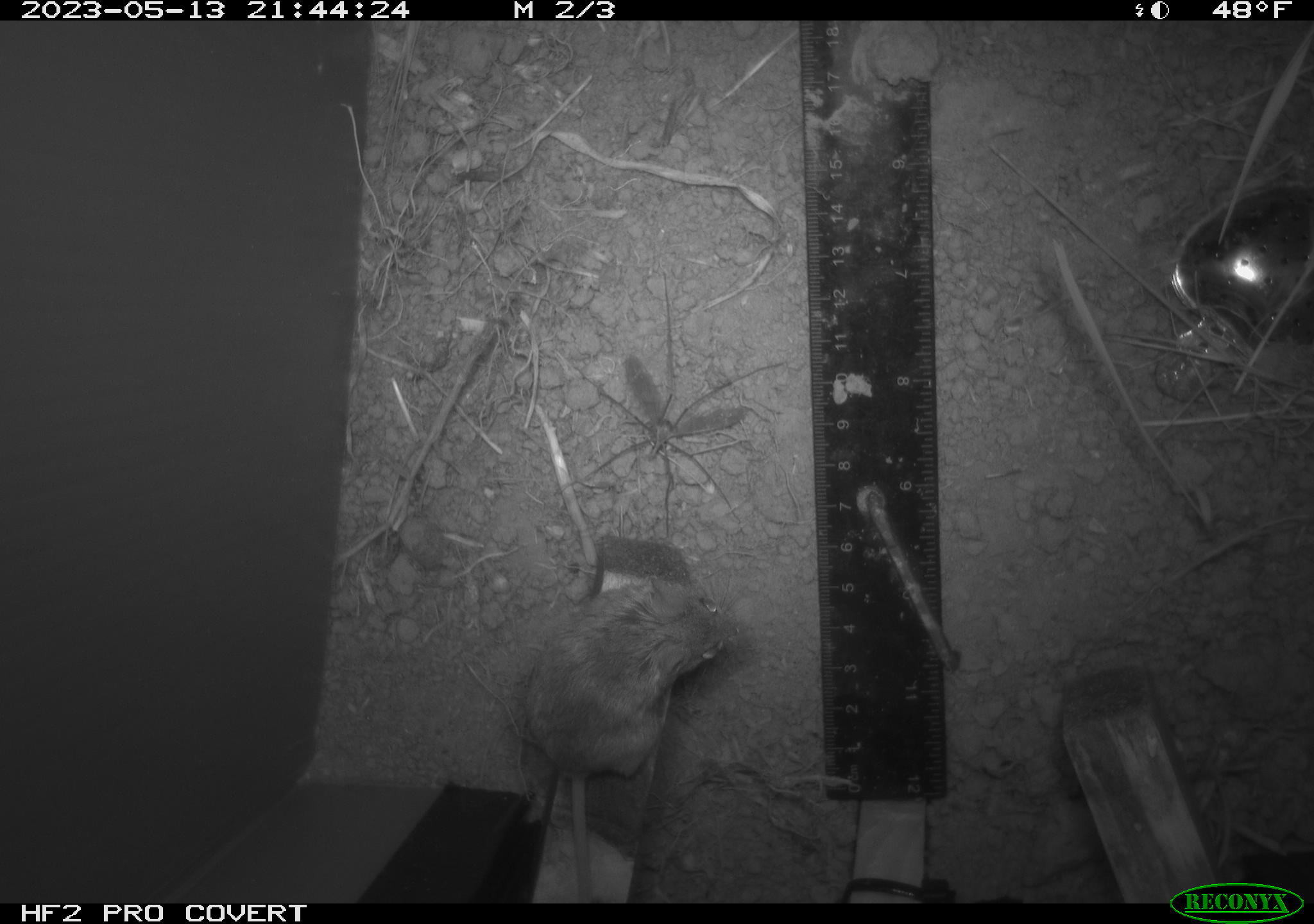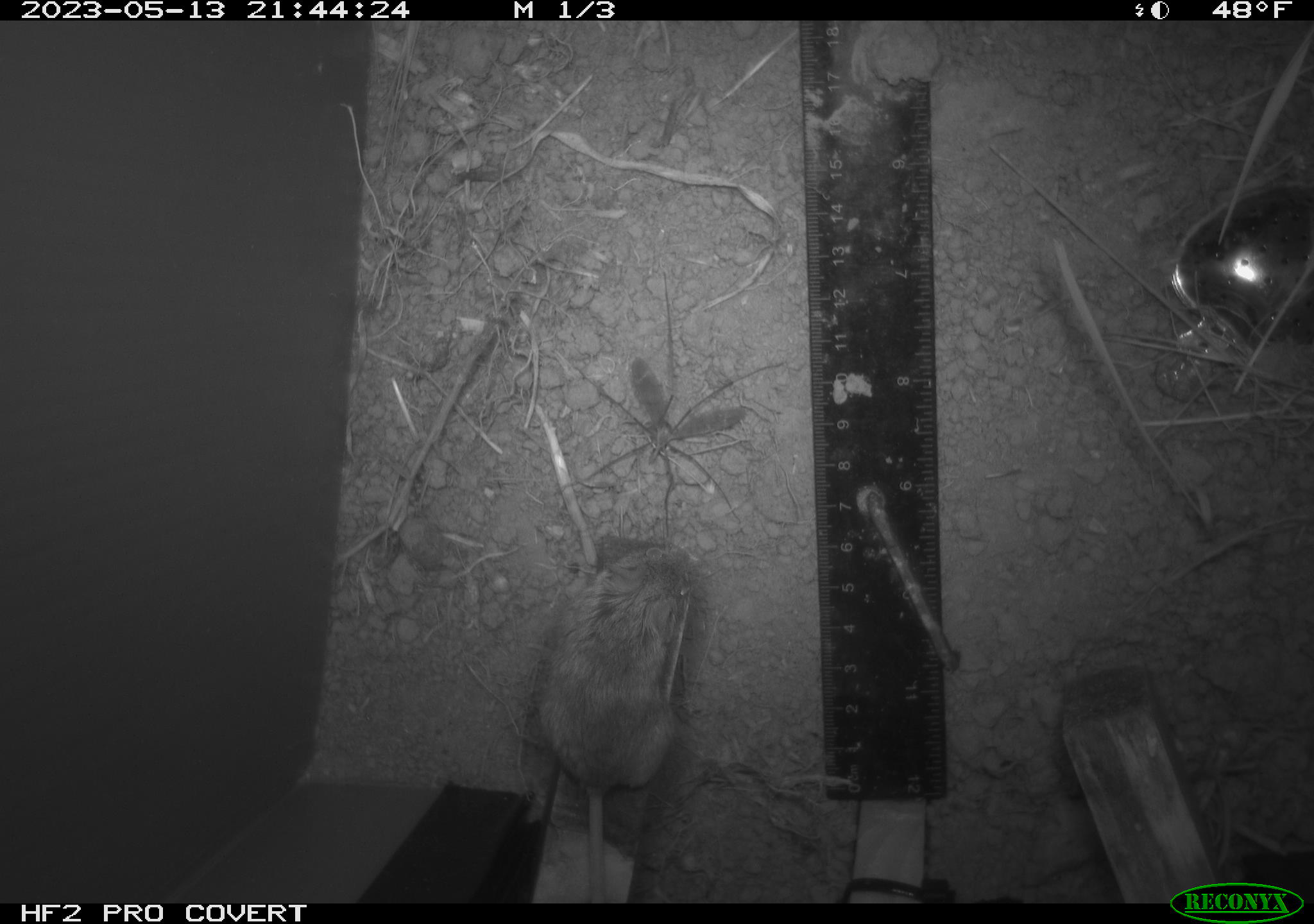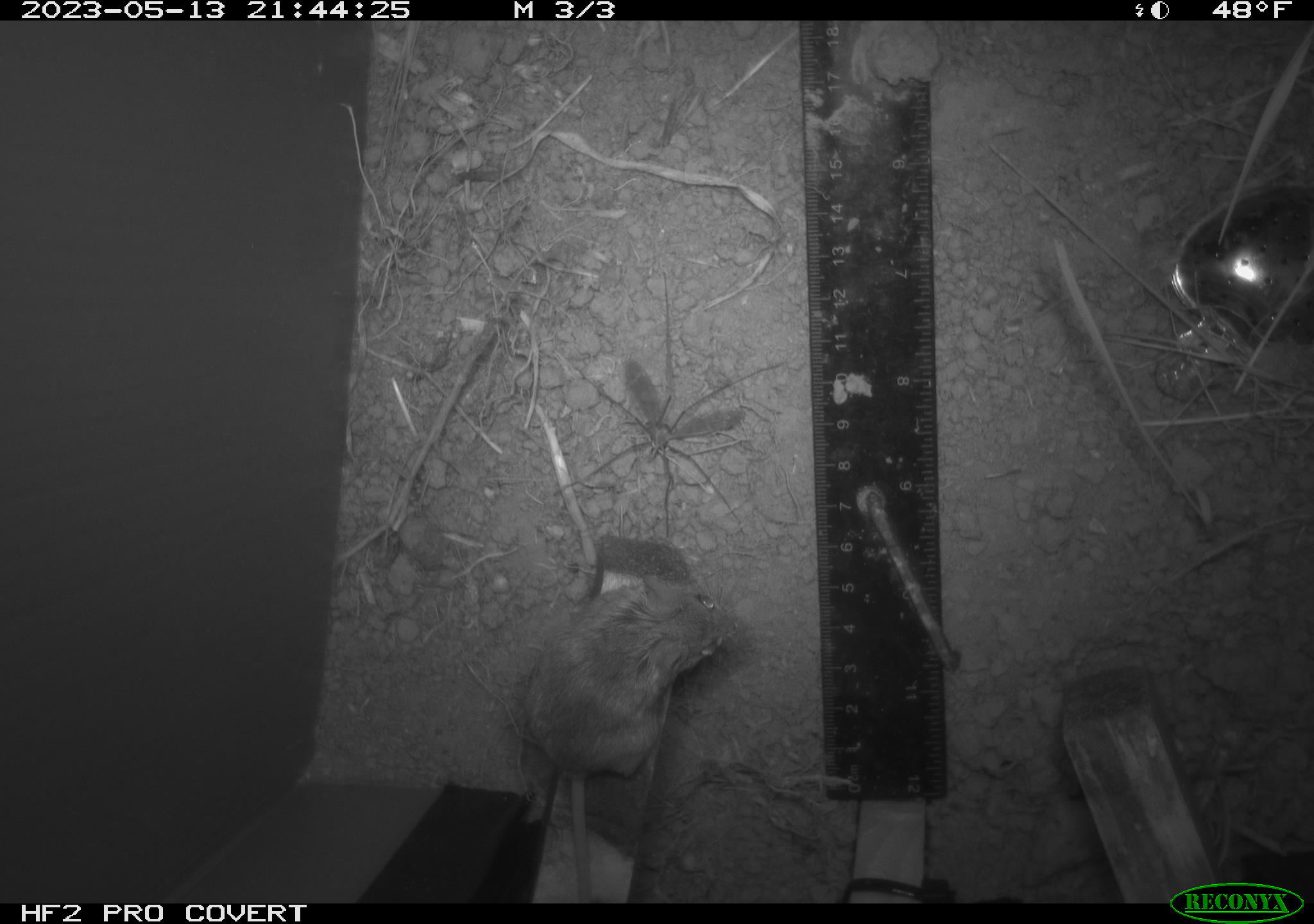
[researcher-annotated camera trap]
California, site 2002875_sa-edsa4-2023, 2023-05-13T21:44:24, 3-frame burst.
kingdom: Animalia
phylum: Chordata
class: Mammalia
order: Rodentia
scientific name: Rodentia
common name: mouse species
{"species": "mouse species (Rodentia)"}